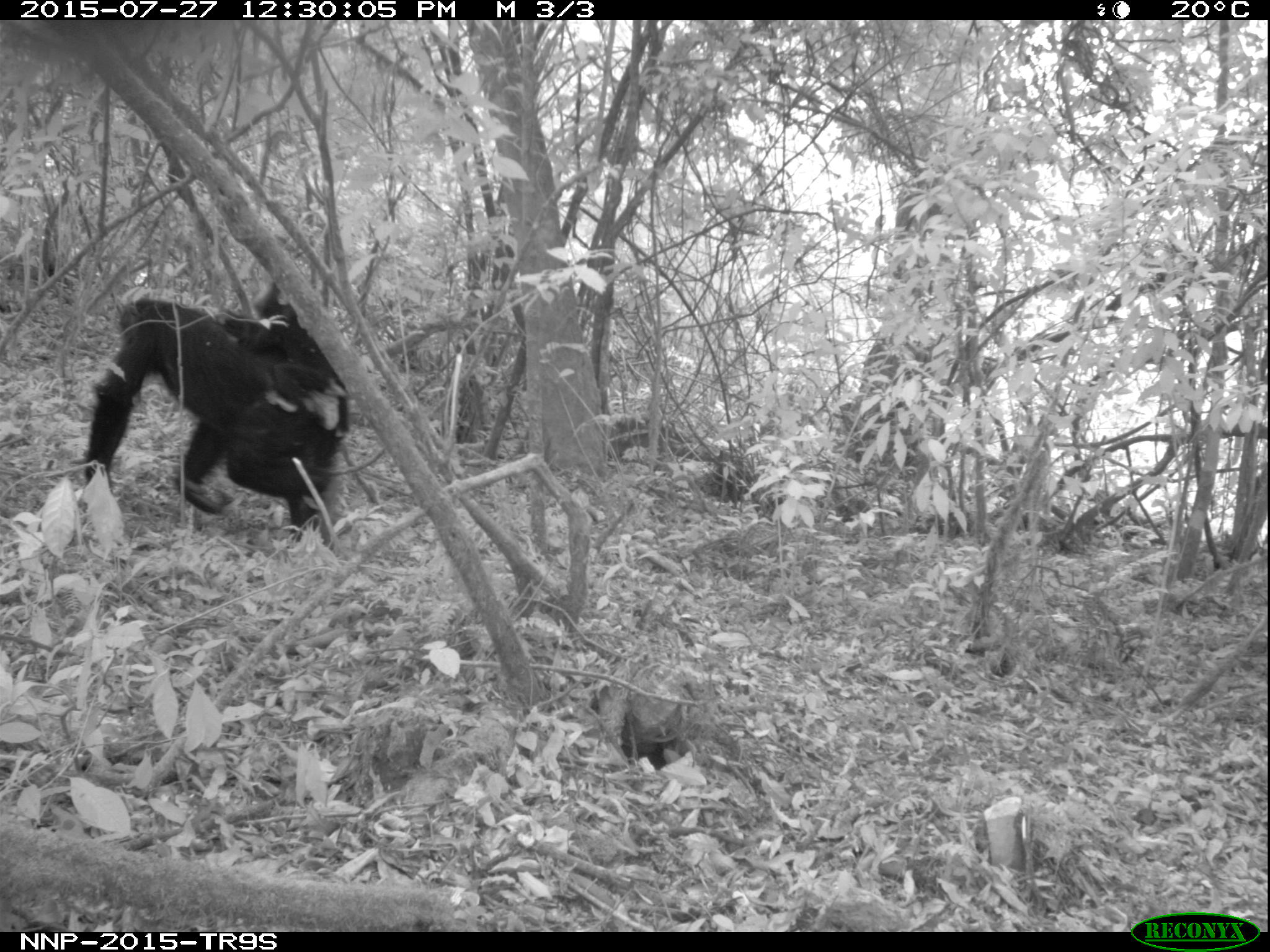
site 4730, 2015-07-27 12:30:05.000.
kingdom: Animalia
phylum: Chordata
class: Mammalia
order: Primates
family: Hominidae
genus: Pan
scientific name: Pan troglodytes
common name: chimpanzee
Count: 2.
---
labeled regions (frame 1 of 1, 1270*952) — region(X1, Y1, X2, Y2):
pan troglodytes: region(70, 280, 350, 545)